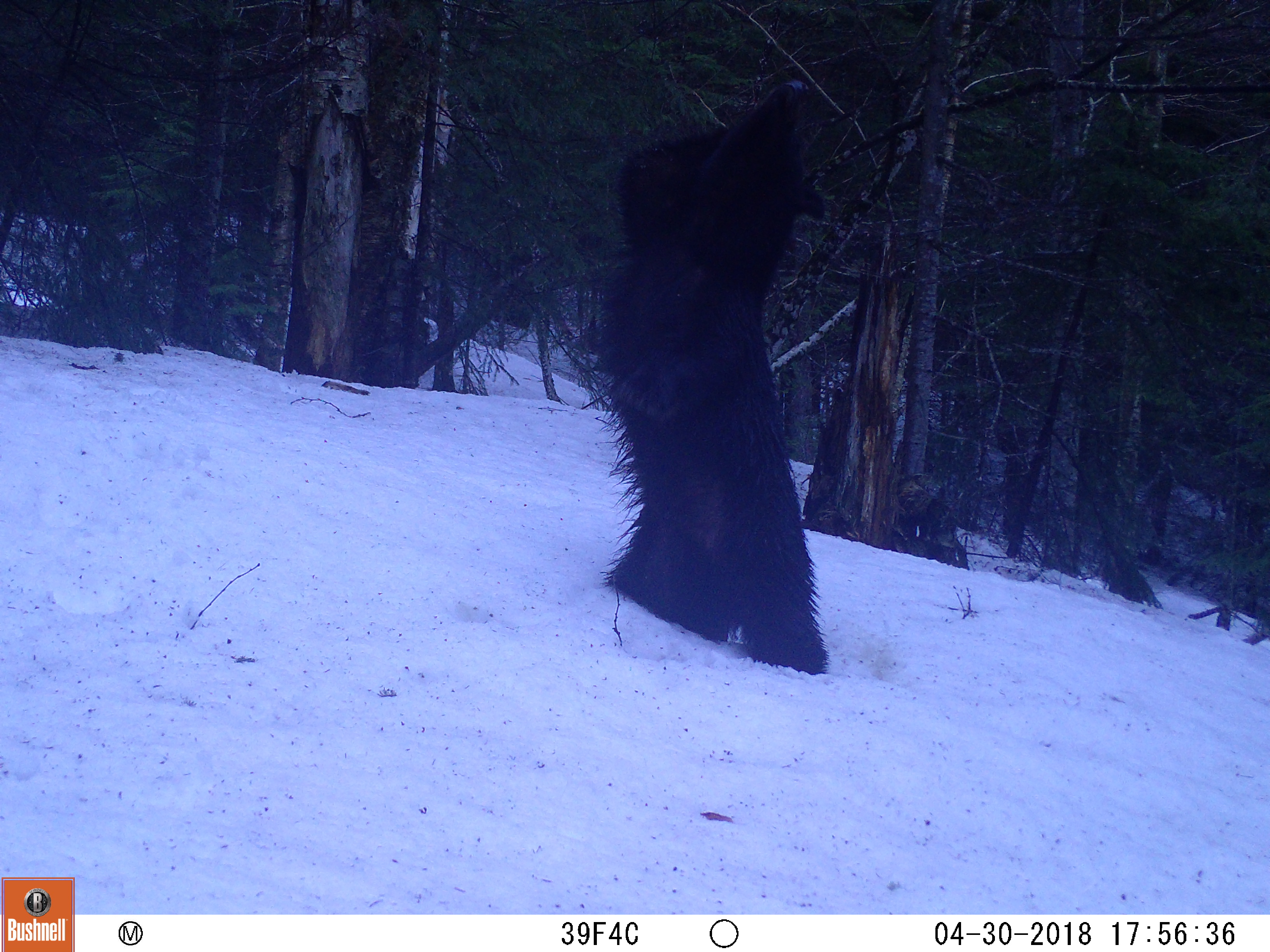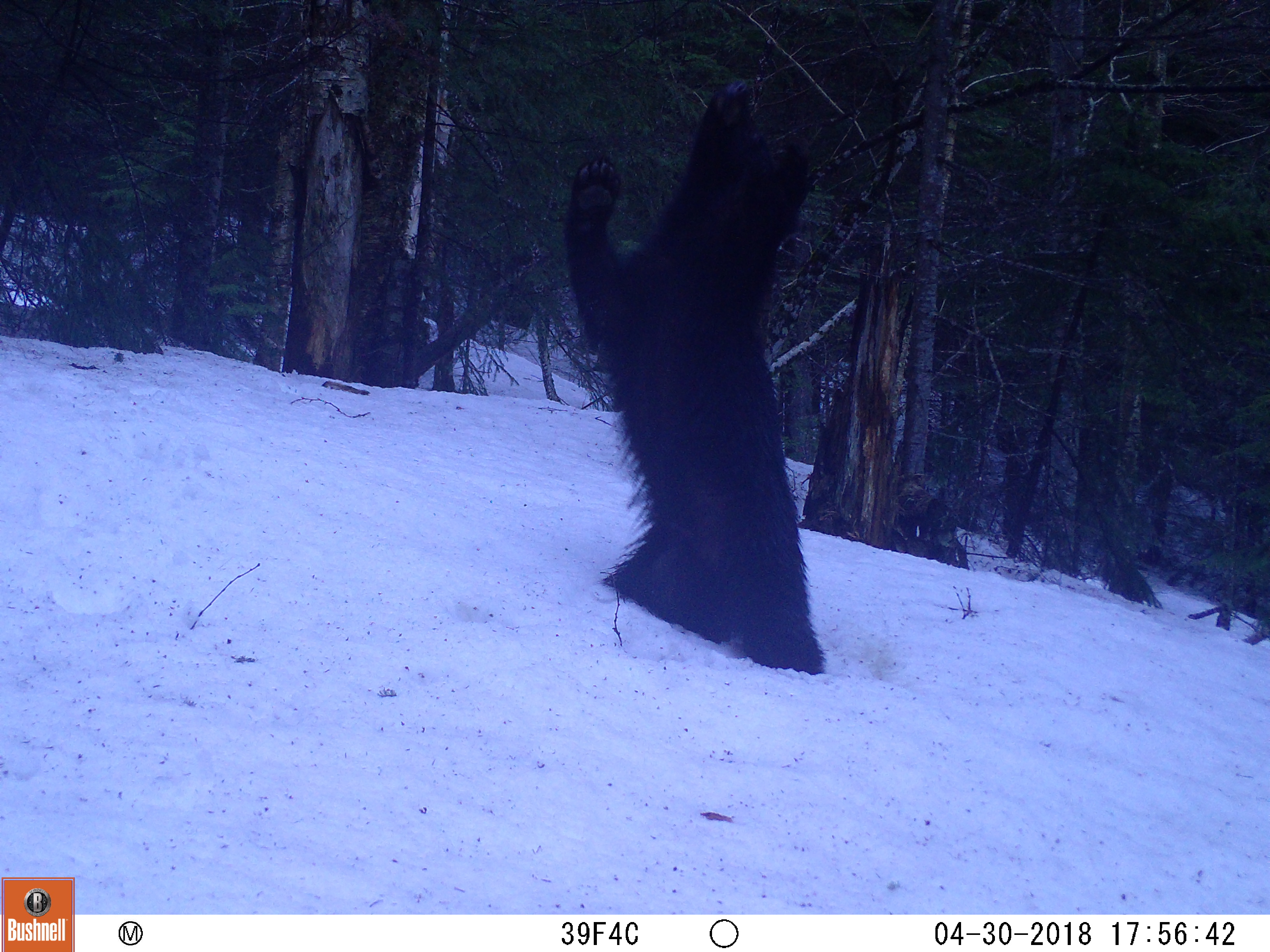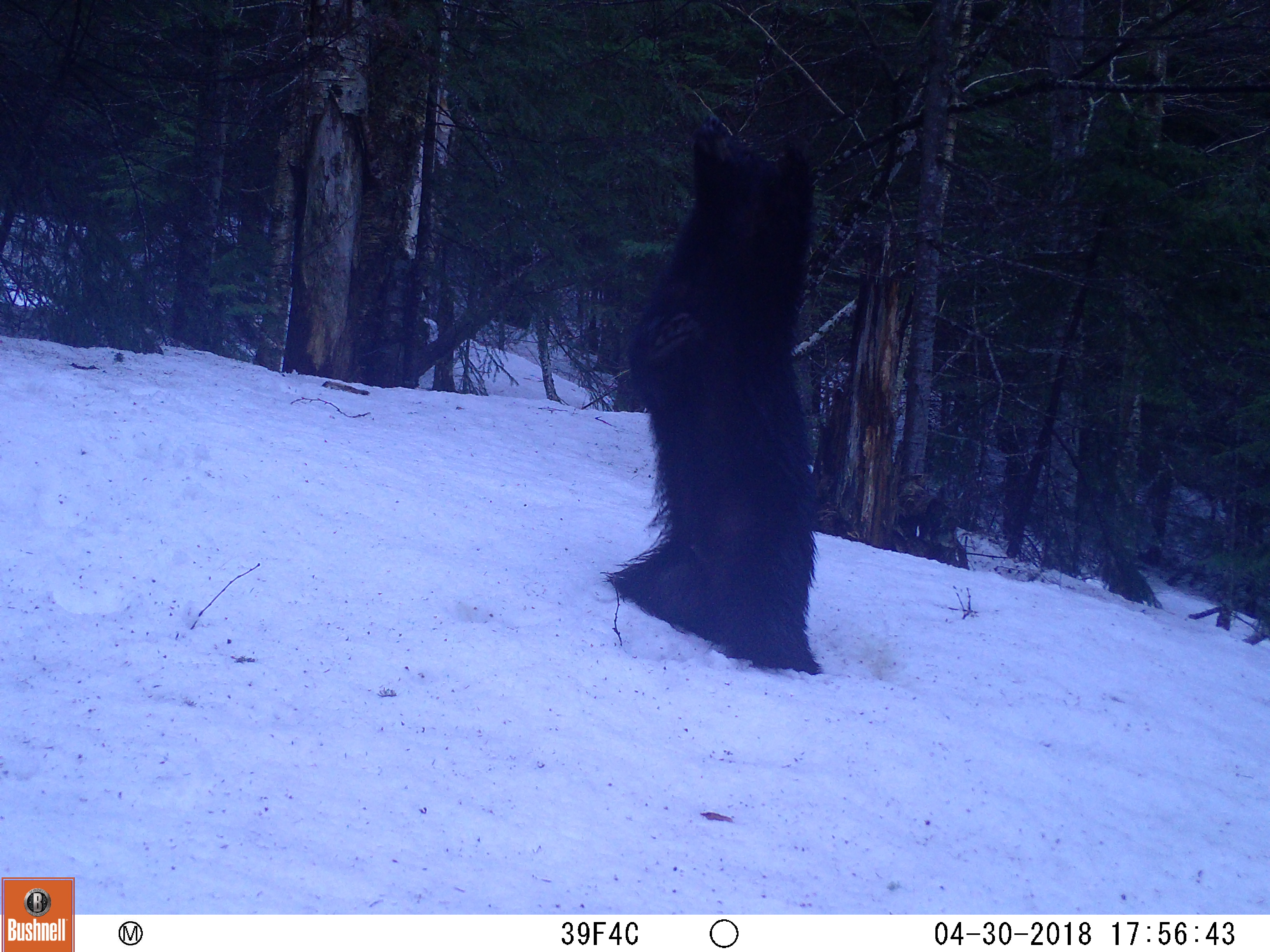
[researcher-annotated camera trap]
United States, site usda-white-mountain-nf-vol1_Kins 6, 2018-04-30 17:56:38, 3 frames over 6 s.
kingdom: Animalia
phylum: Chordata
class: Mammalia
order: Carnivora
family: Ursidae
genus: Ursus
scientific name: Ursus americanus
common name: black bear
Black bear (Ursus americanus).